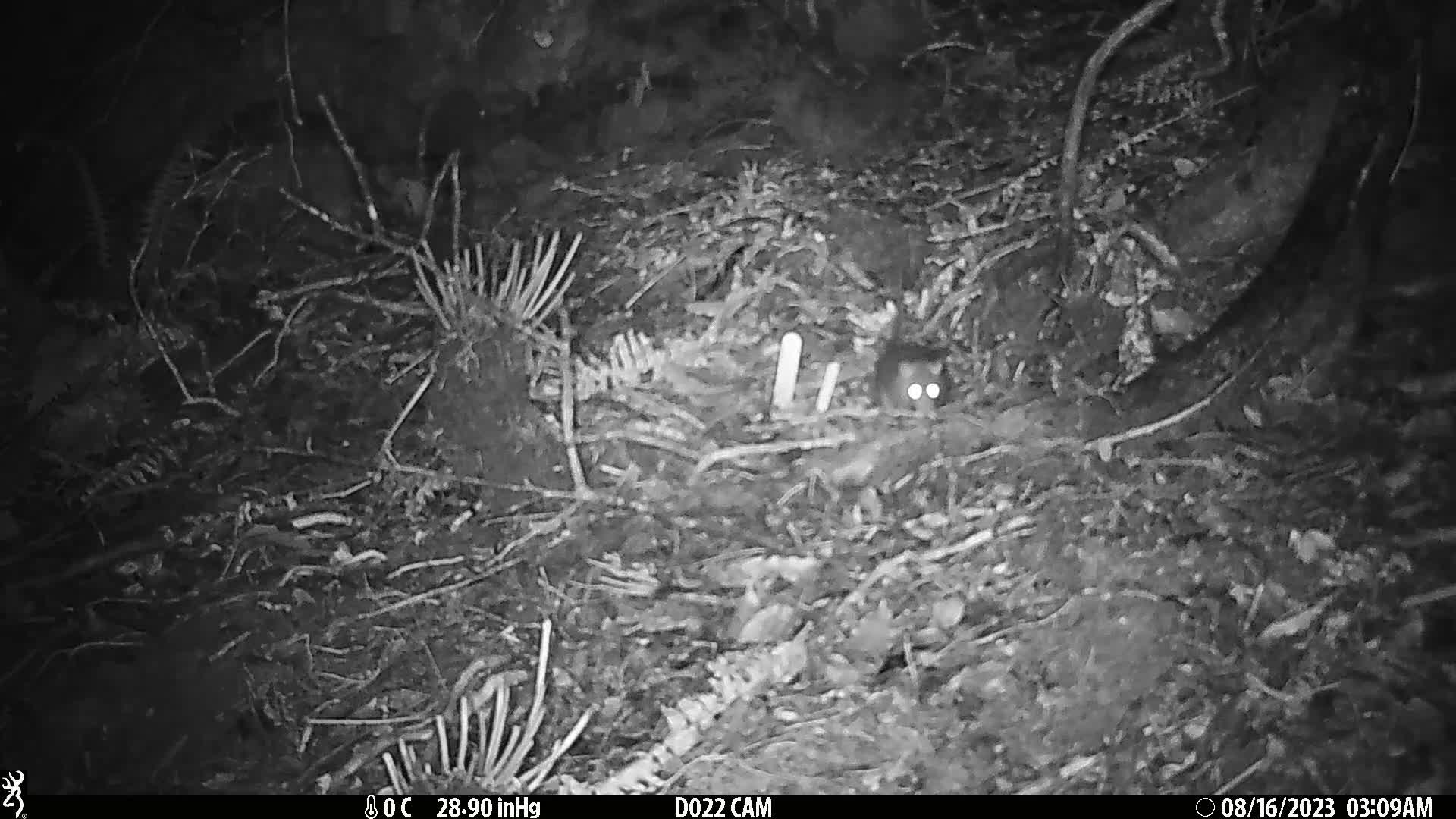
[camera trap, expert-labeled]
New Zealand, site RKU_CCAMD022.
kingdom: Animalia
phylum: Chordata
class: Mammalia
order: Rodentia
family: Muridae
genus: Rattus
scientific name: Rattus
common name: rat